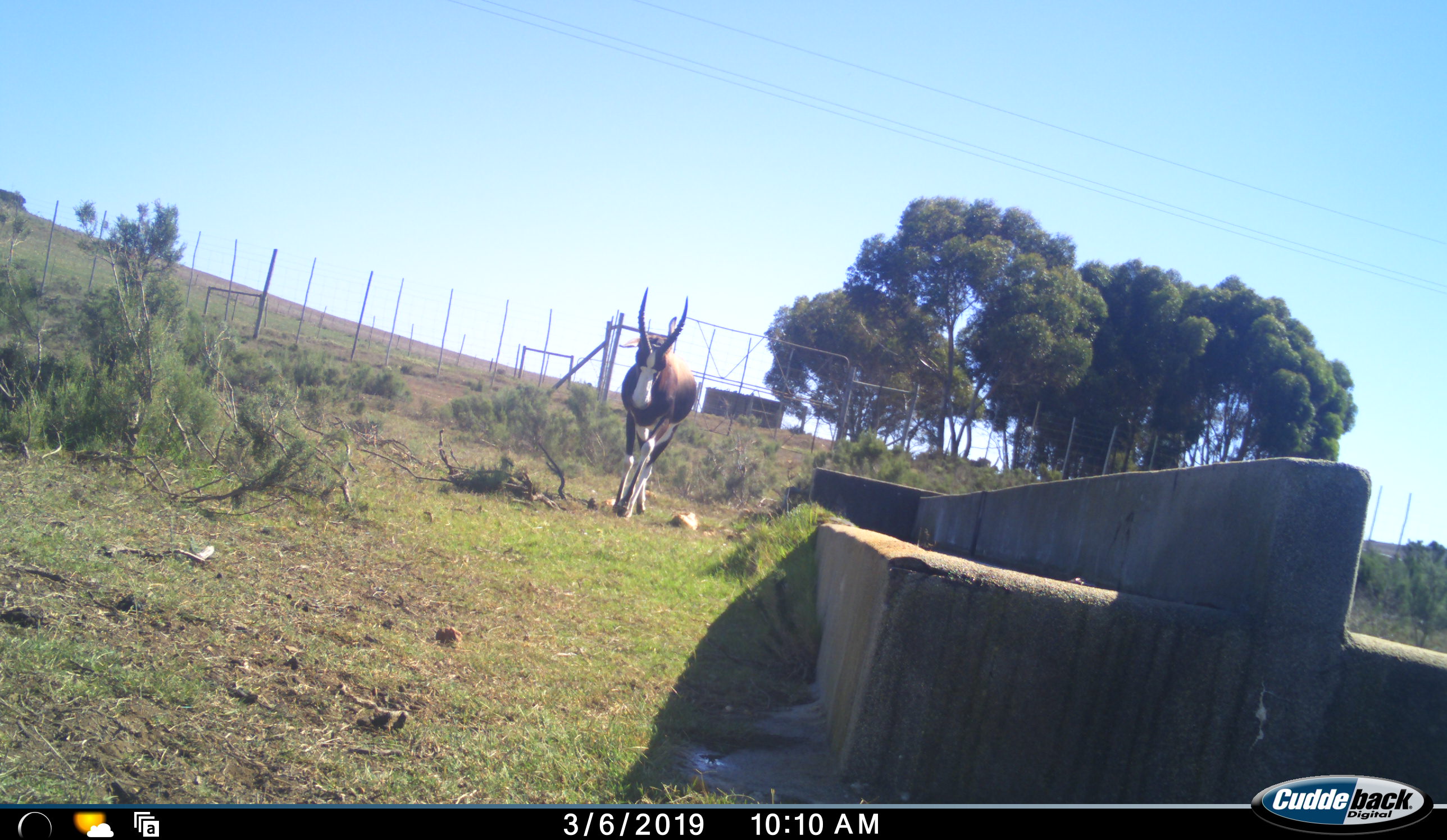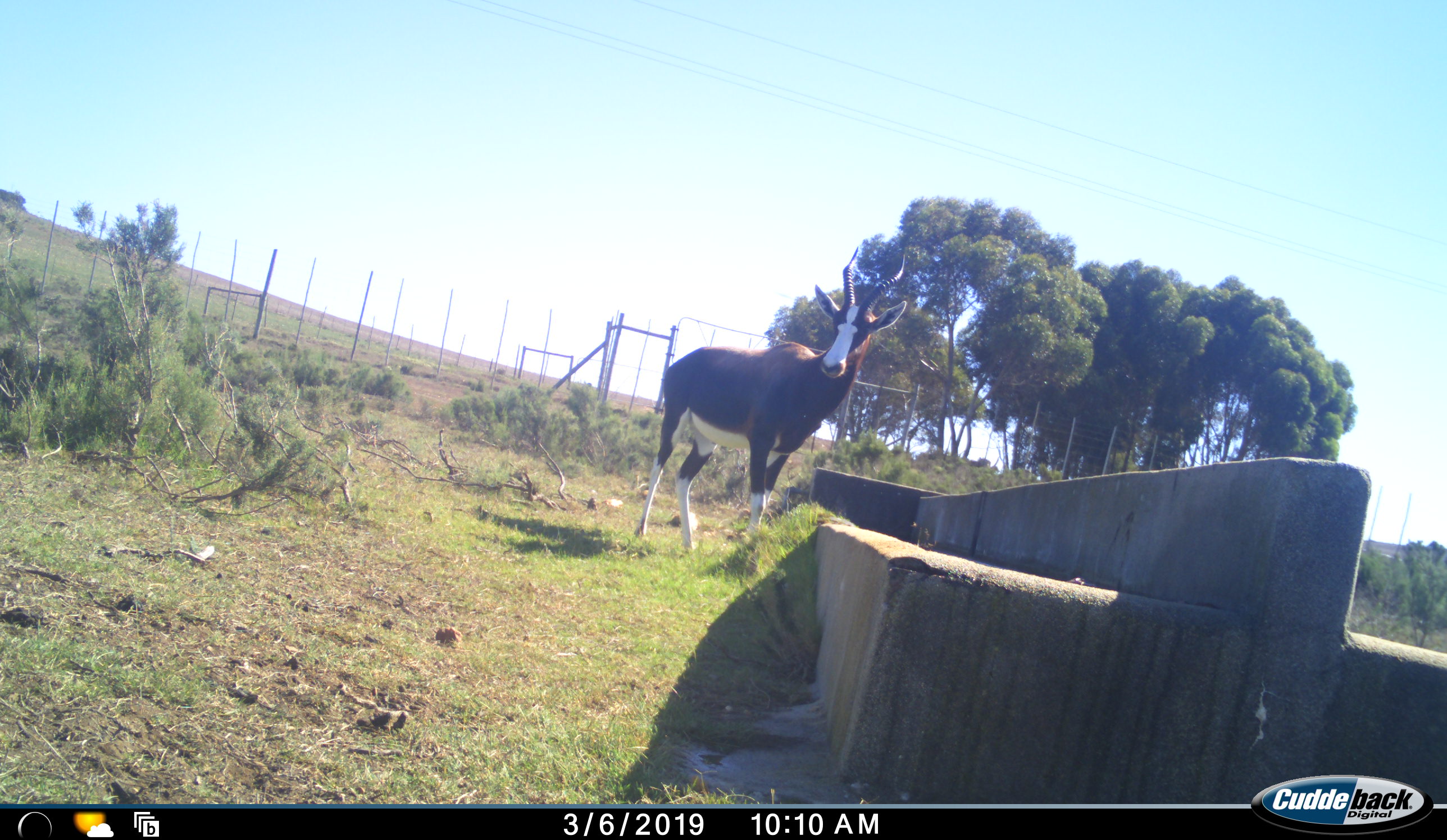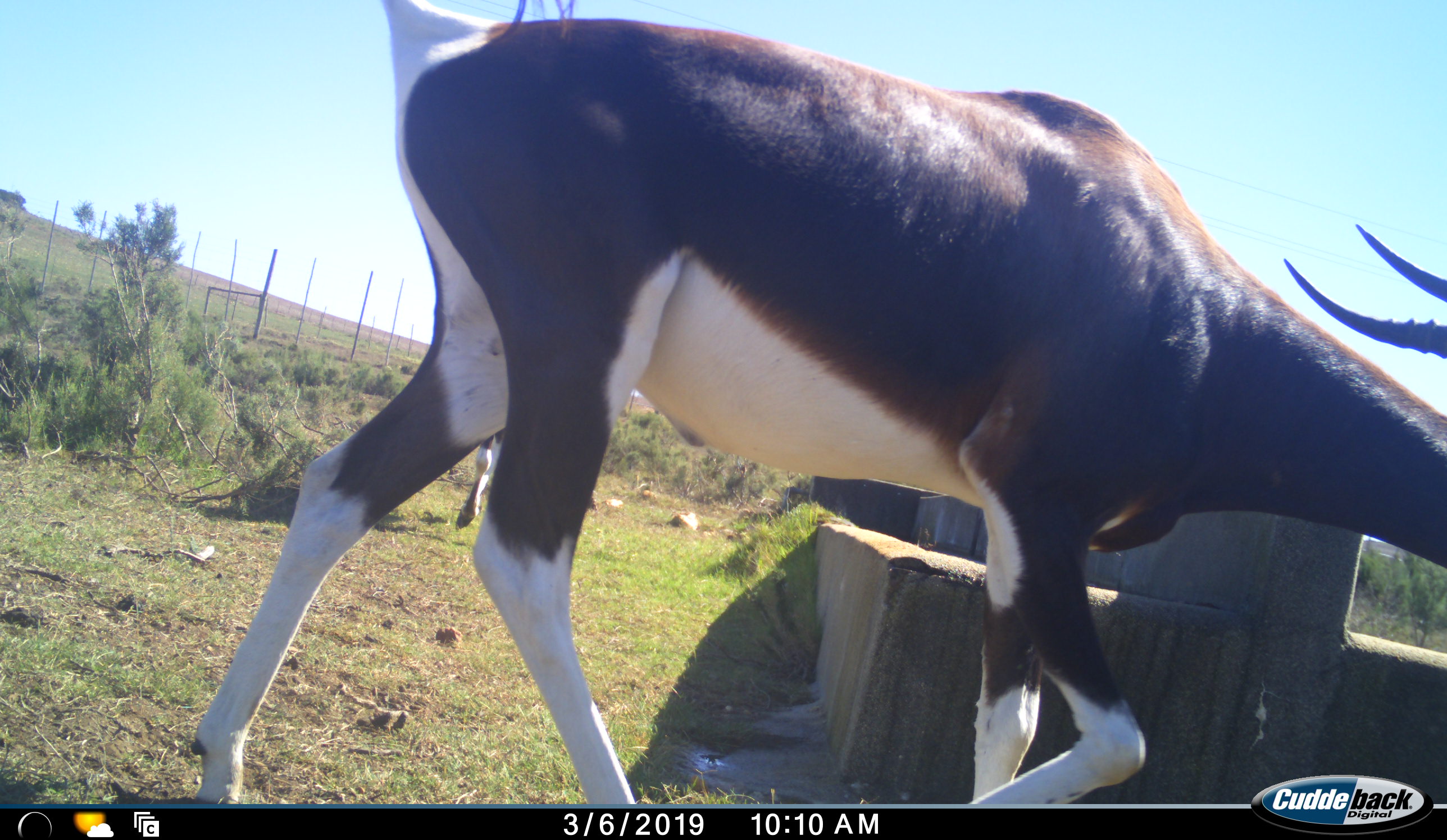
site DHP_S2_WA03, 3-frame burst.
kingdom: Animalia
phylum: Chordata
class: Mammalia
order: Artiodactyla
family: Bovidae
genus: Damaliscus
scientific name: Damaliscus pygargus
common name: bontebok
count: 2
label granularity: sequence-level